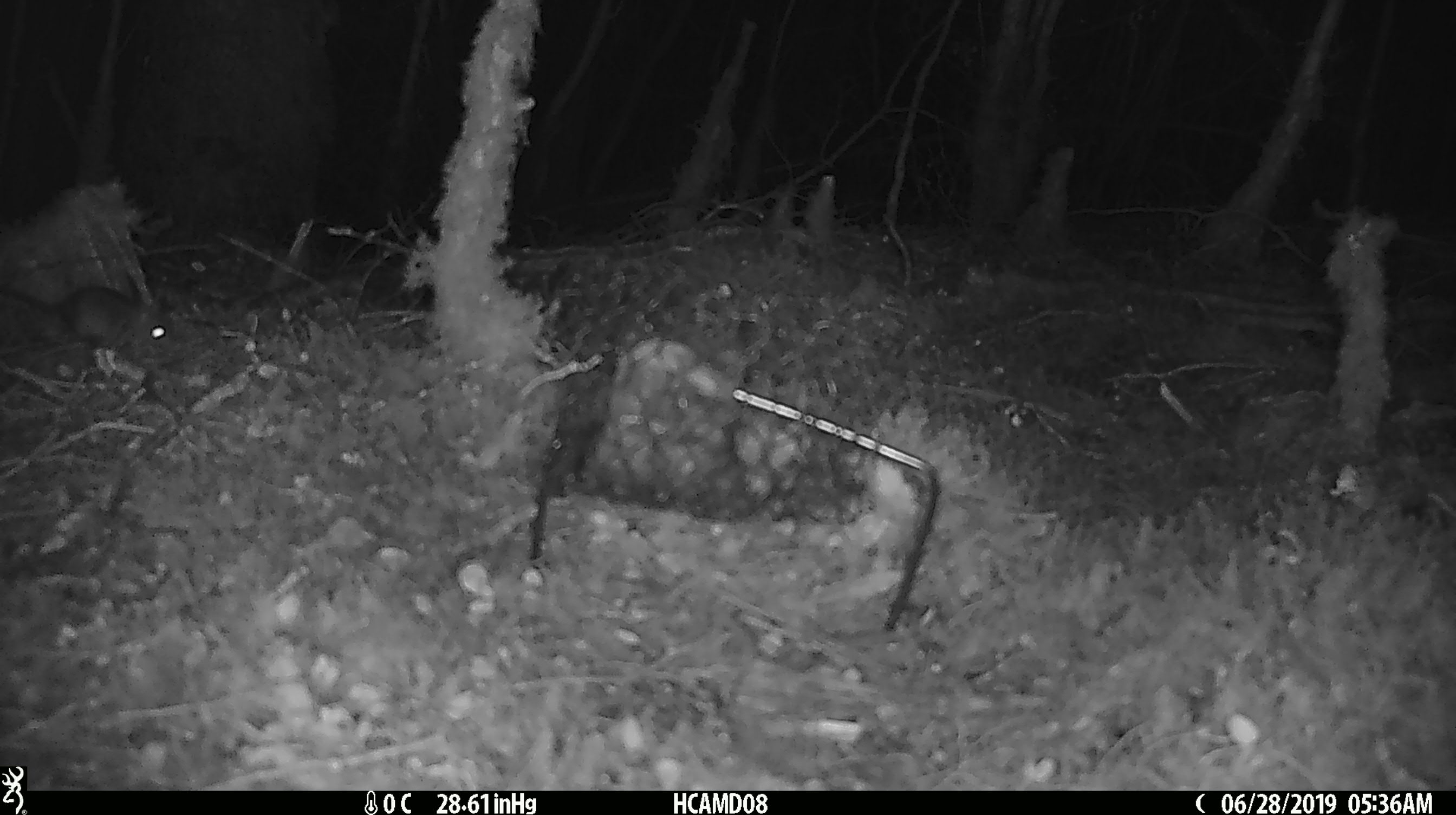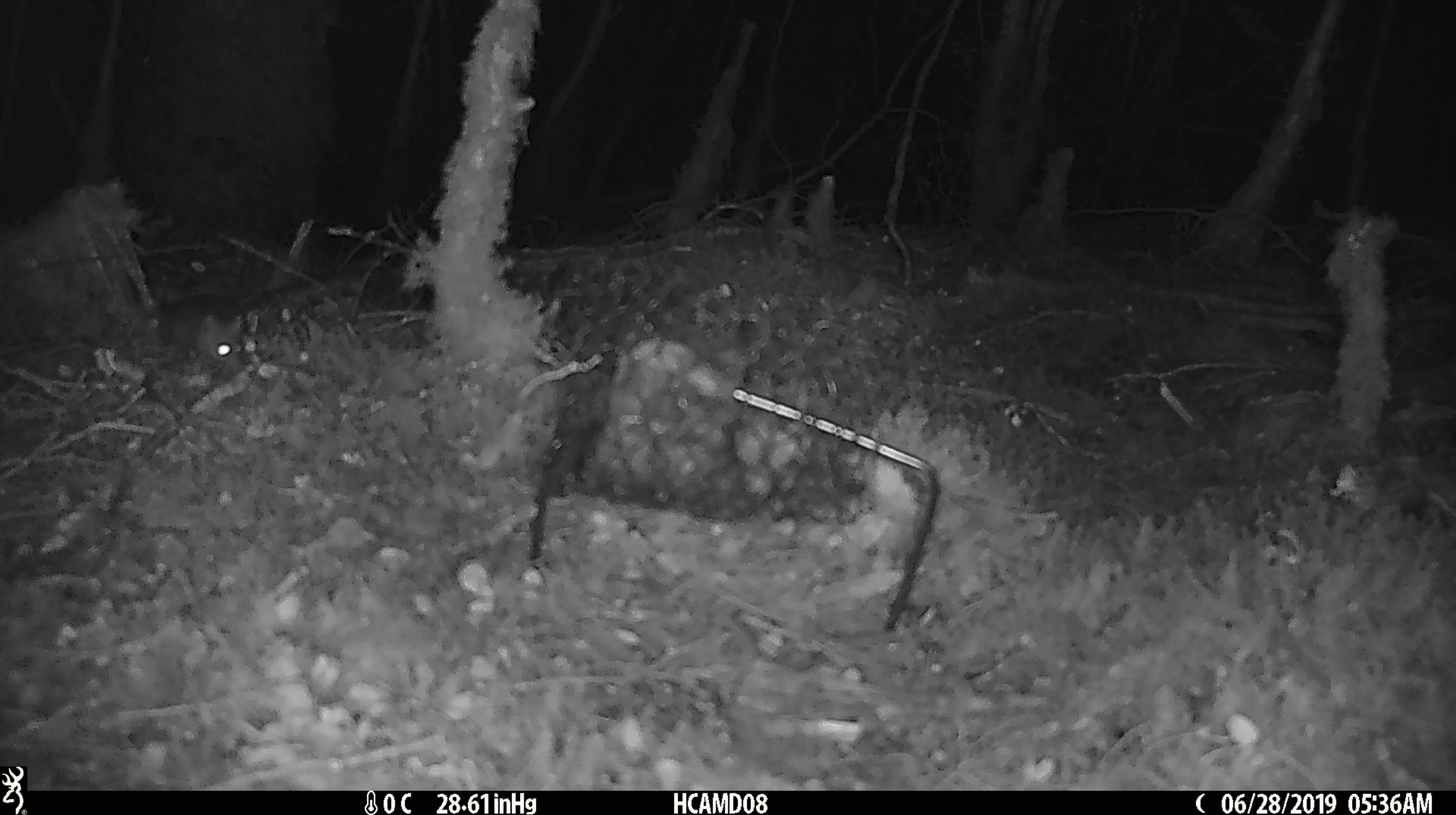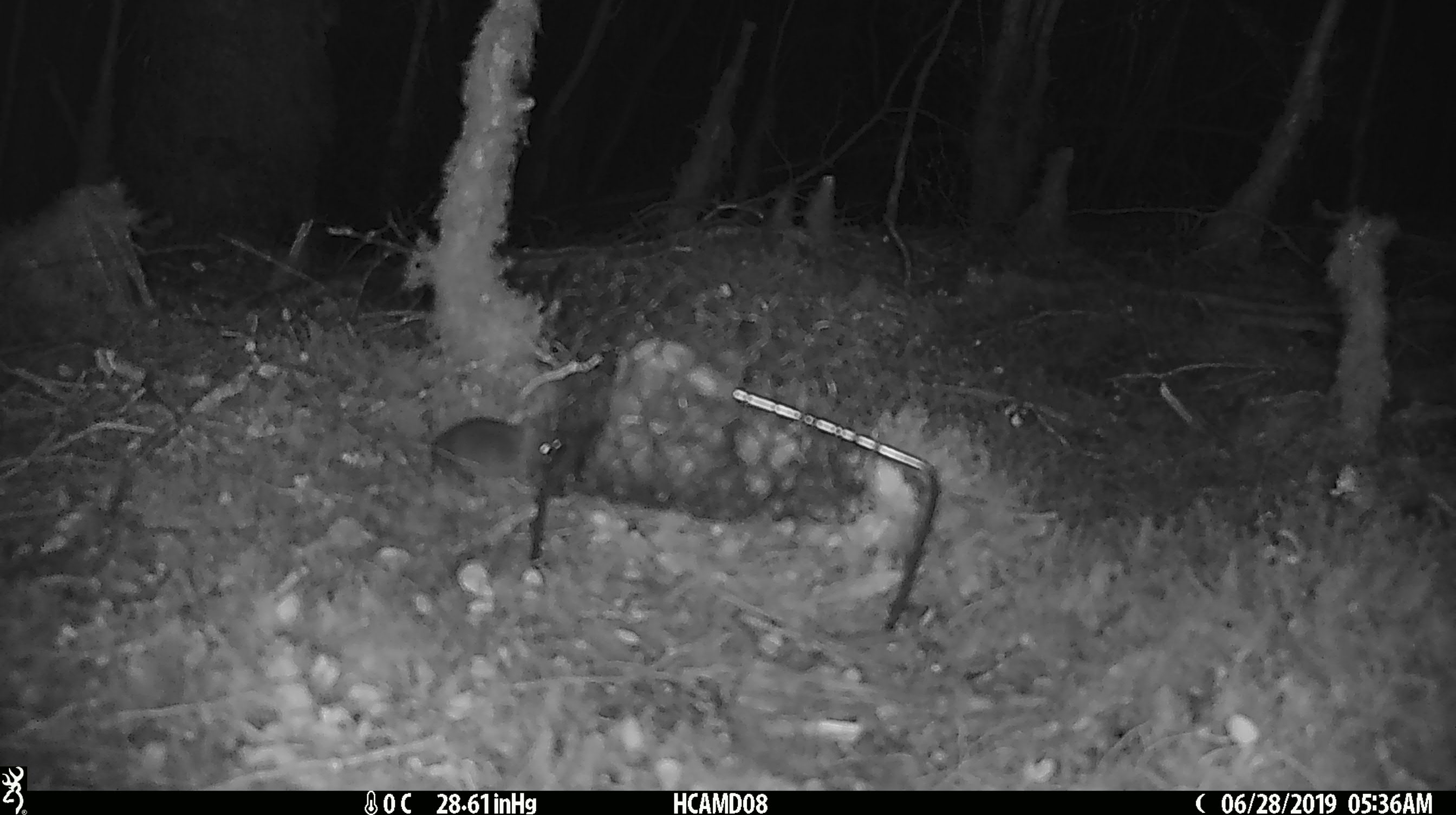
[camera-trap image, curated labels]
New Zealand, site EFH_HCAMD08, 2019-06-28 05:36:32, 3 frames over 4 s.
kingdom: Animalia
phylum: Chordata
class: Mammalia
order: Rodentia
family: Muridae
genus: Mus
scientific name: Mus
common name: mouse